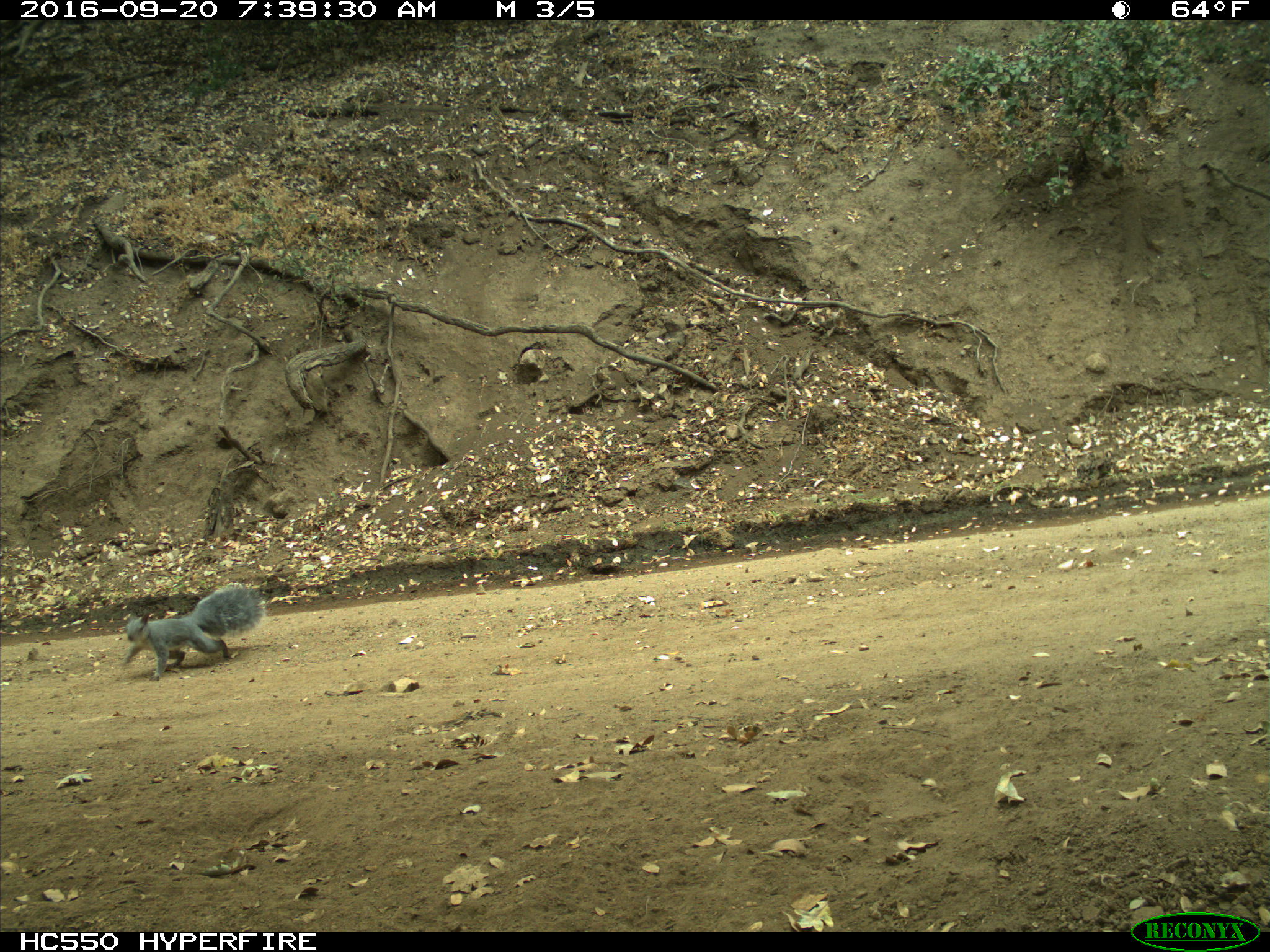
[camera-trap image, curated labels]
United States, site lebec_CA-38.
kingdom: Animalia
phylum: Chordata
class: Mammalia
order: Rodentia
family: Sciuridae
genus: Sciurus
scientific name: Sciurus carolinensis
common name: eastern gray squirrel